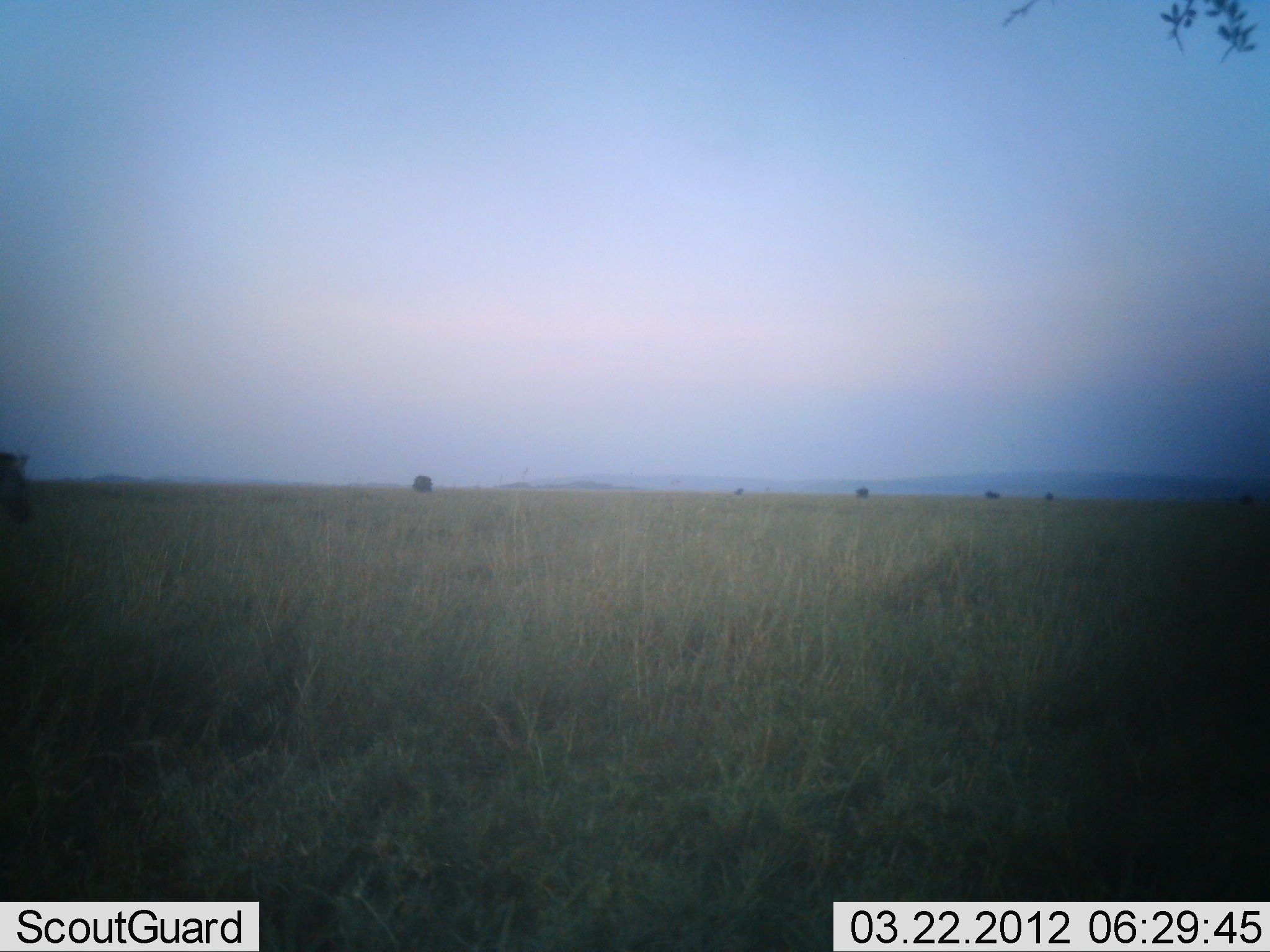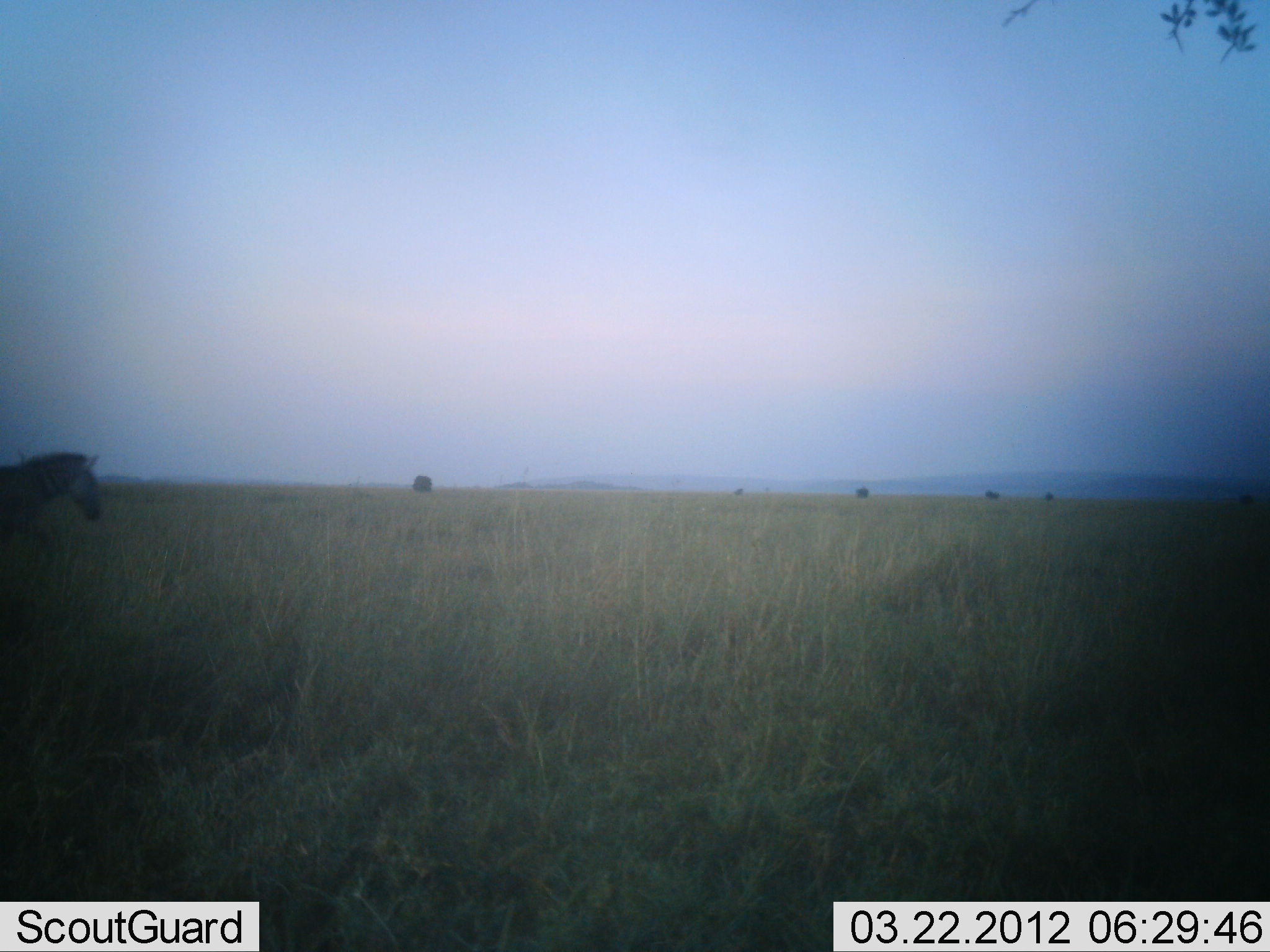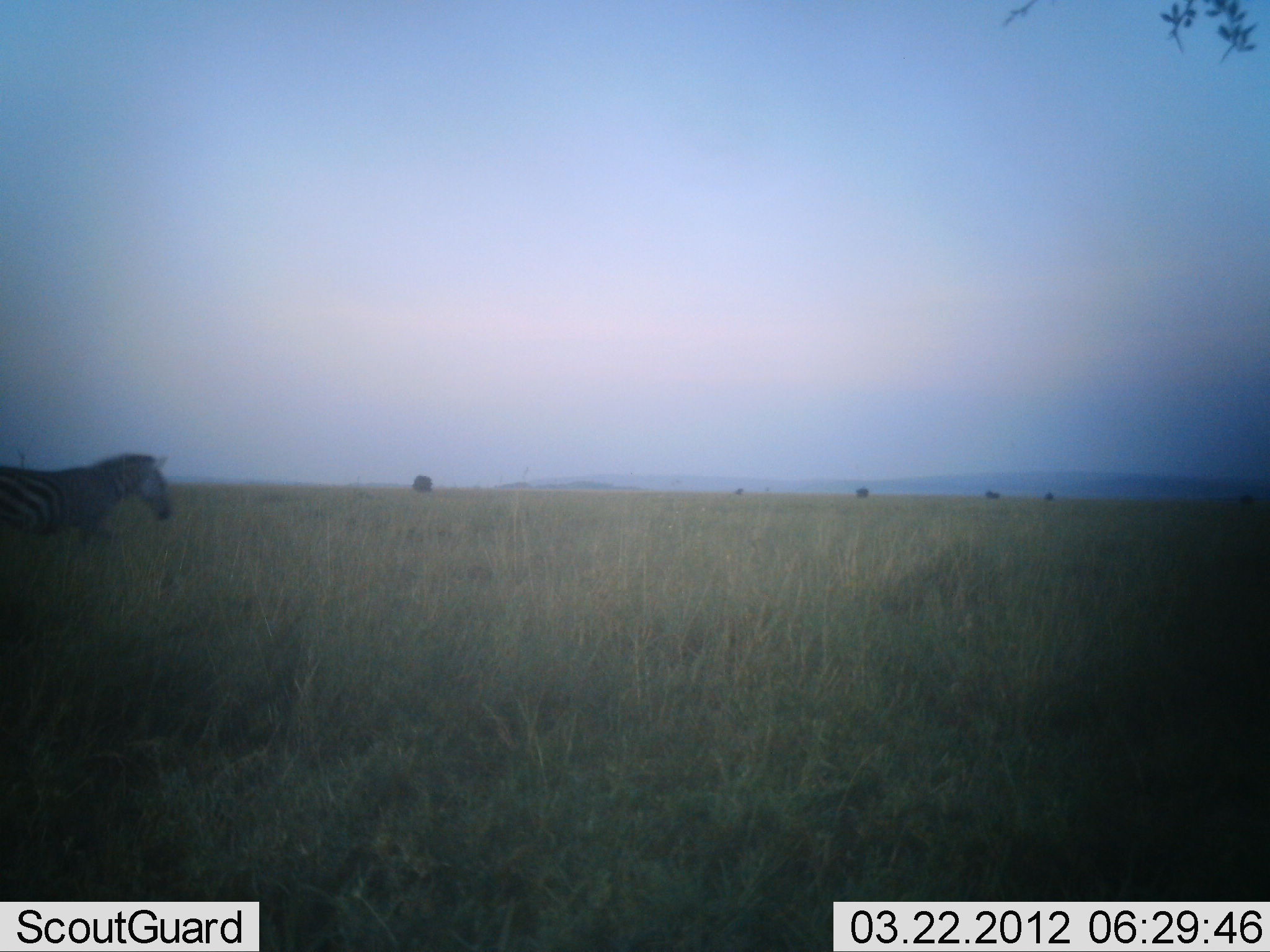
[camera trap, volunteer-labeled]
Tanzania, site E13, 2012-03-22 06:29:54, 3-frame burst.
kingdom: Animalia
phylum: Chordata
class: Mammalia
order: Perissodactyla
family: Equidae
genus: Equus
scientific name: Equus quagga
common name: plains zebra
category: zebra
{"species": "zebra (plains zebra) (Equus quagga)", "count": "1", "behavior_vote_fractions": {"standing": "0%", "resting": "0%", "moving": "100%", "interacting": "0%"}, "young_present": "0%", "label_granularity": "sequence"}